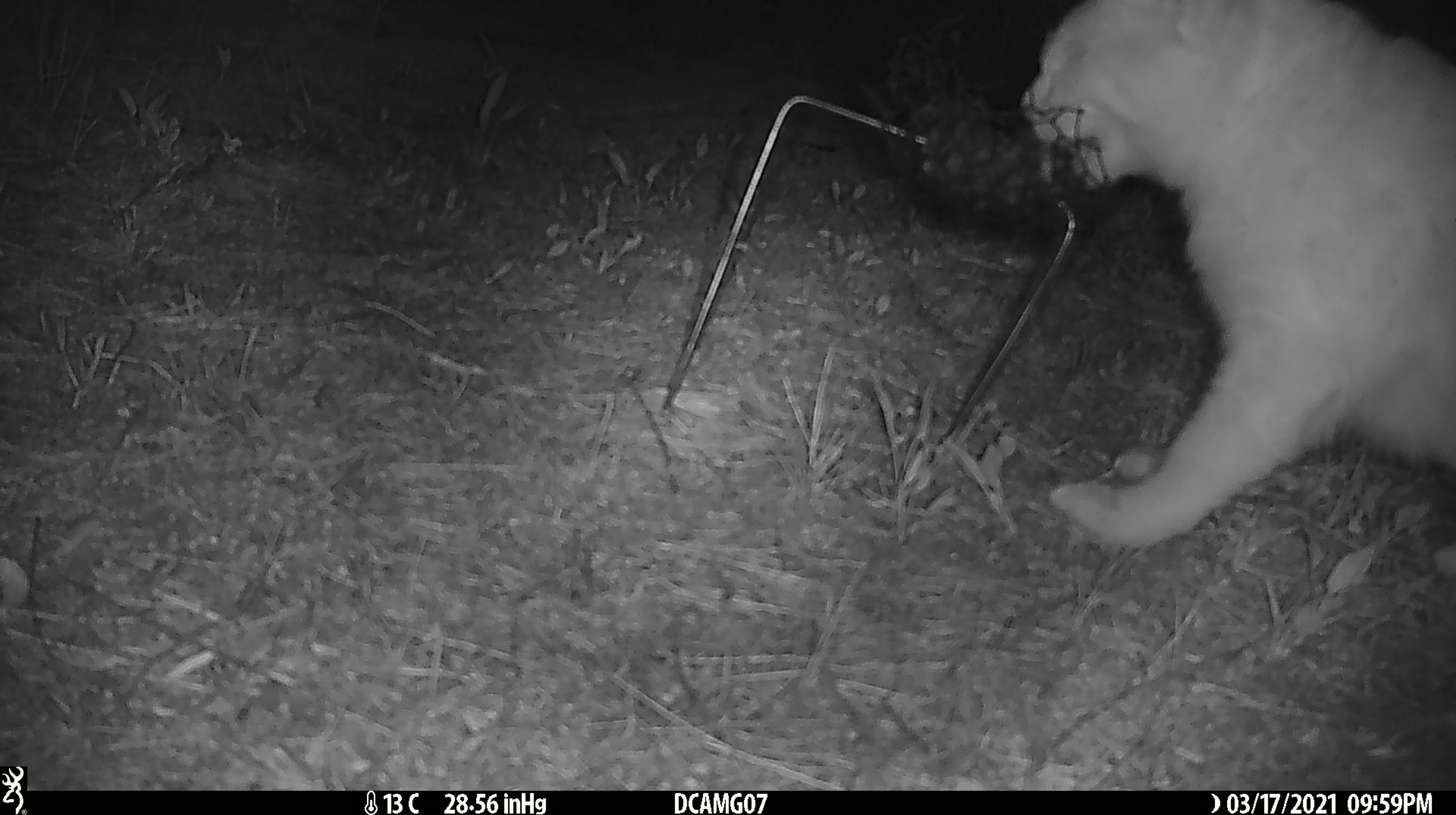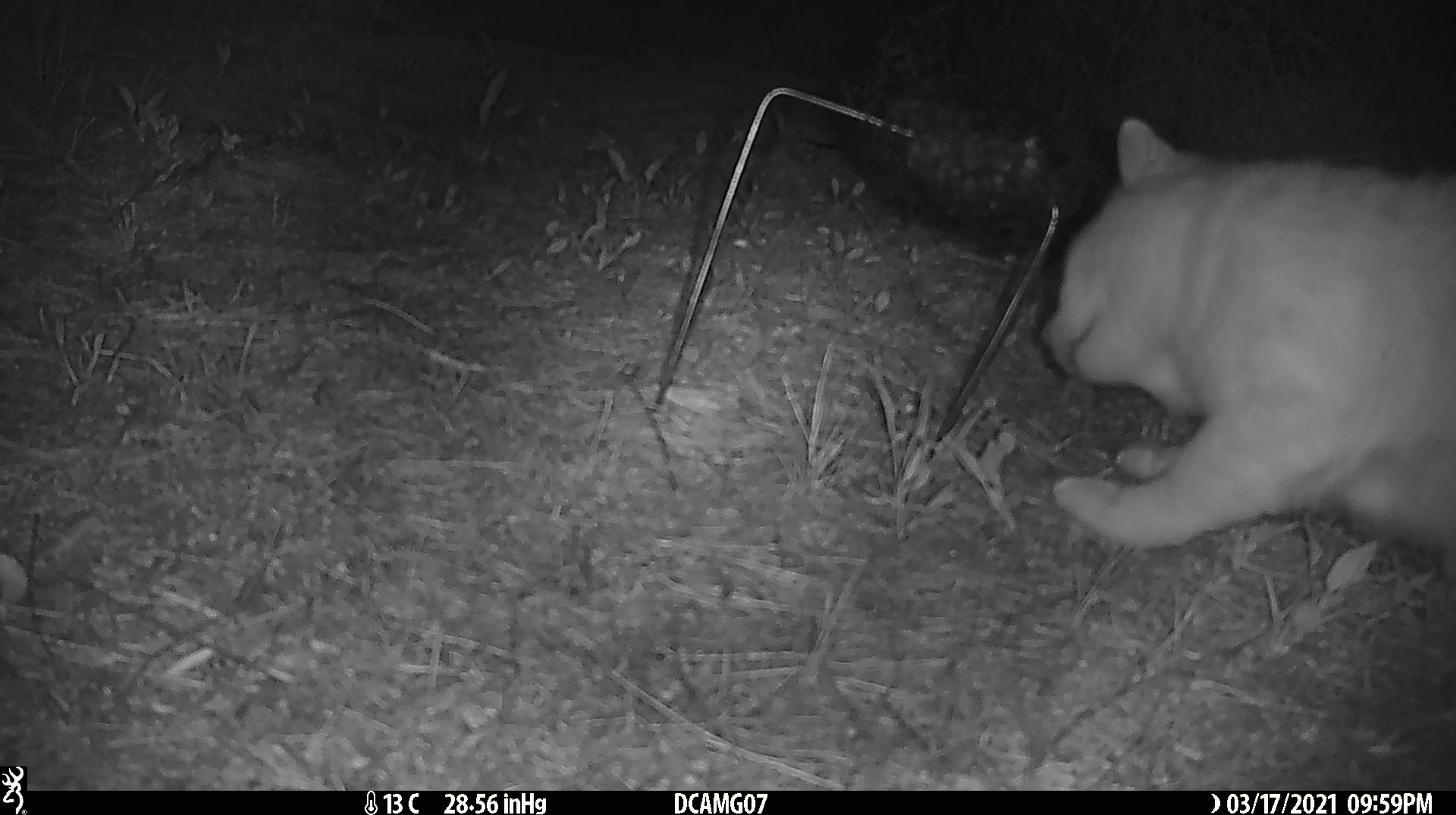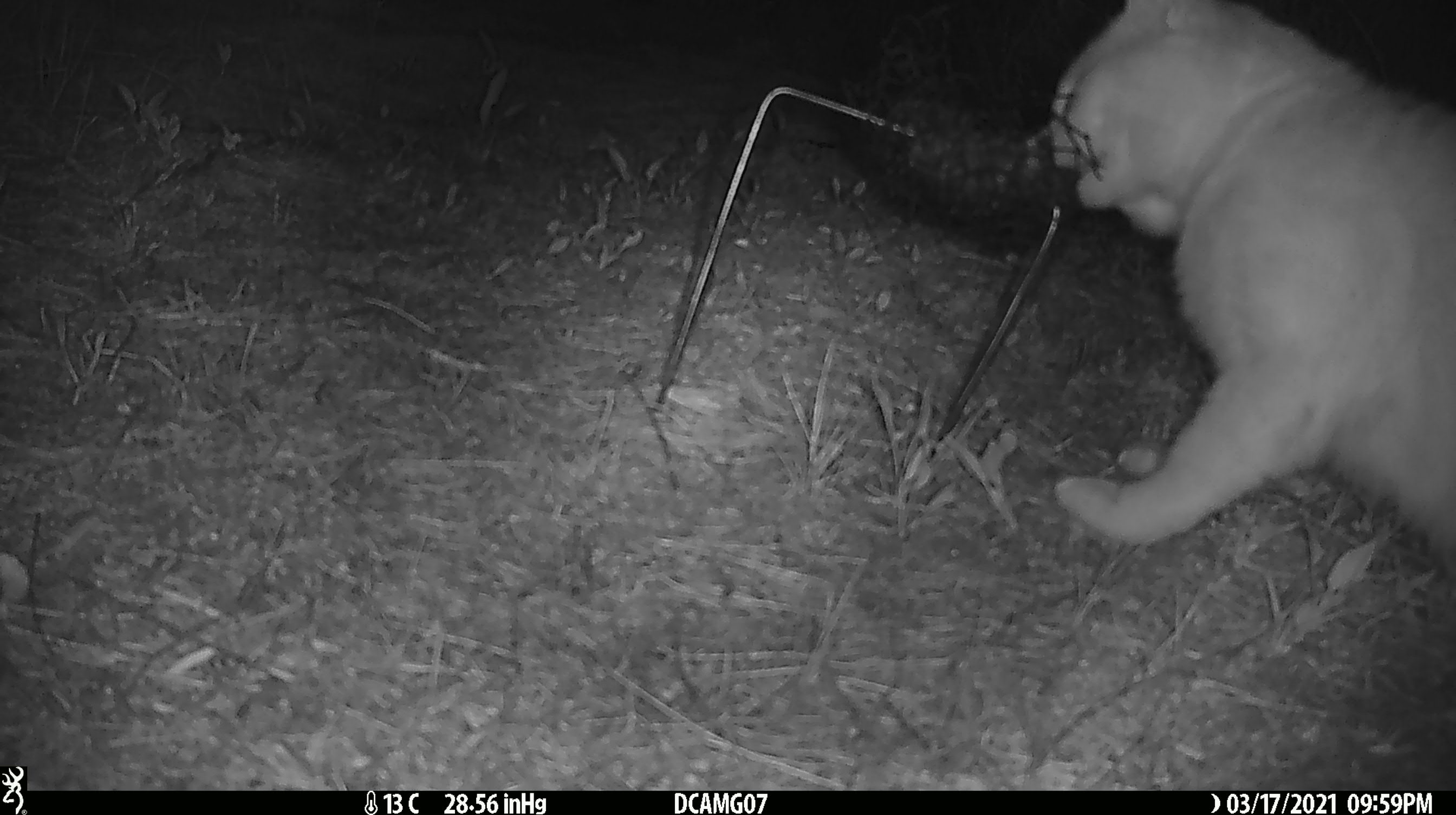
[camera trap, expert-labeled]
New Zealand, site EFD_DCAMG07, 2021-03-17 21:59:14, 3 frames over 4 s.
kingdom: Animalia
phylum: Chordata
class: Mammalia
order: Carnivora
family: Felidae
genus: Felis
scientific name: Felis catus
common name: domestic cat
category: cat